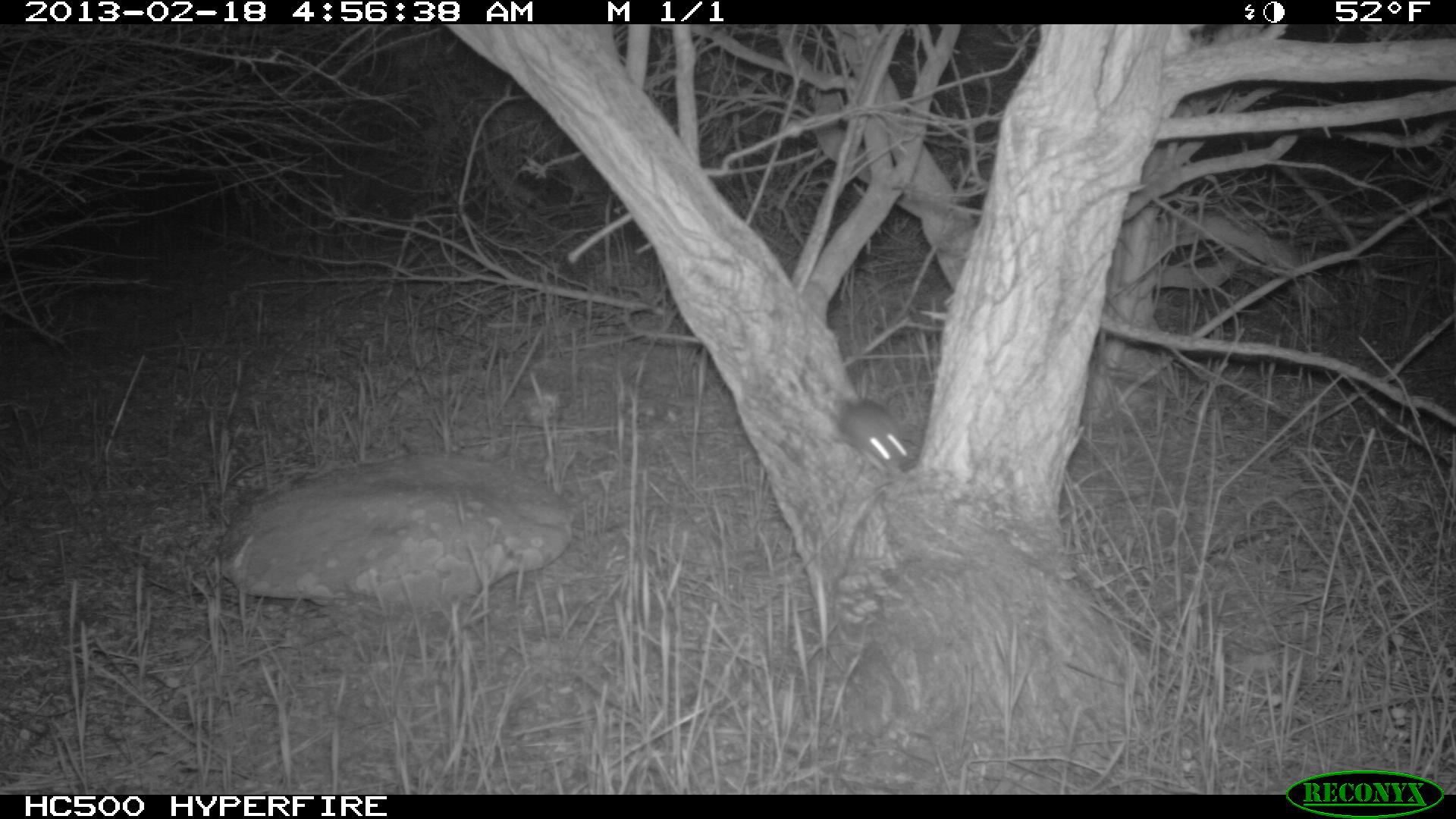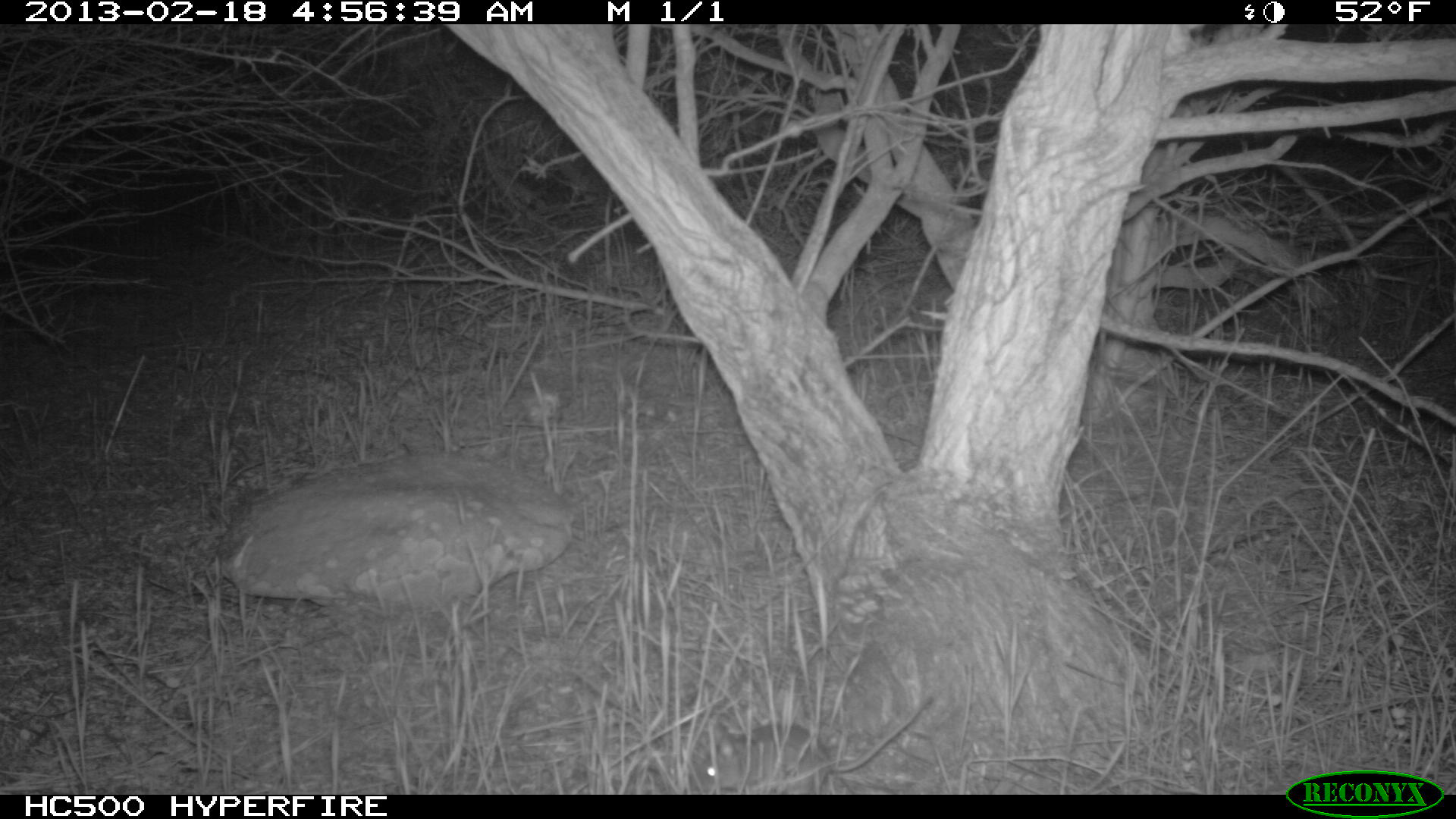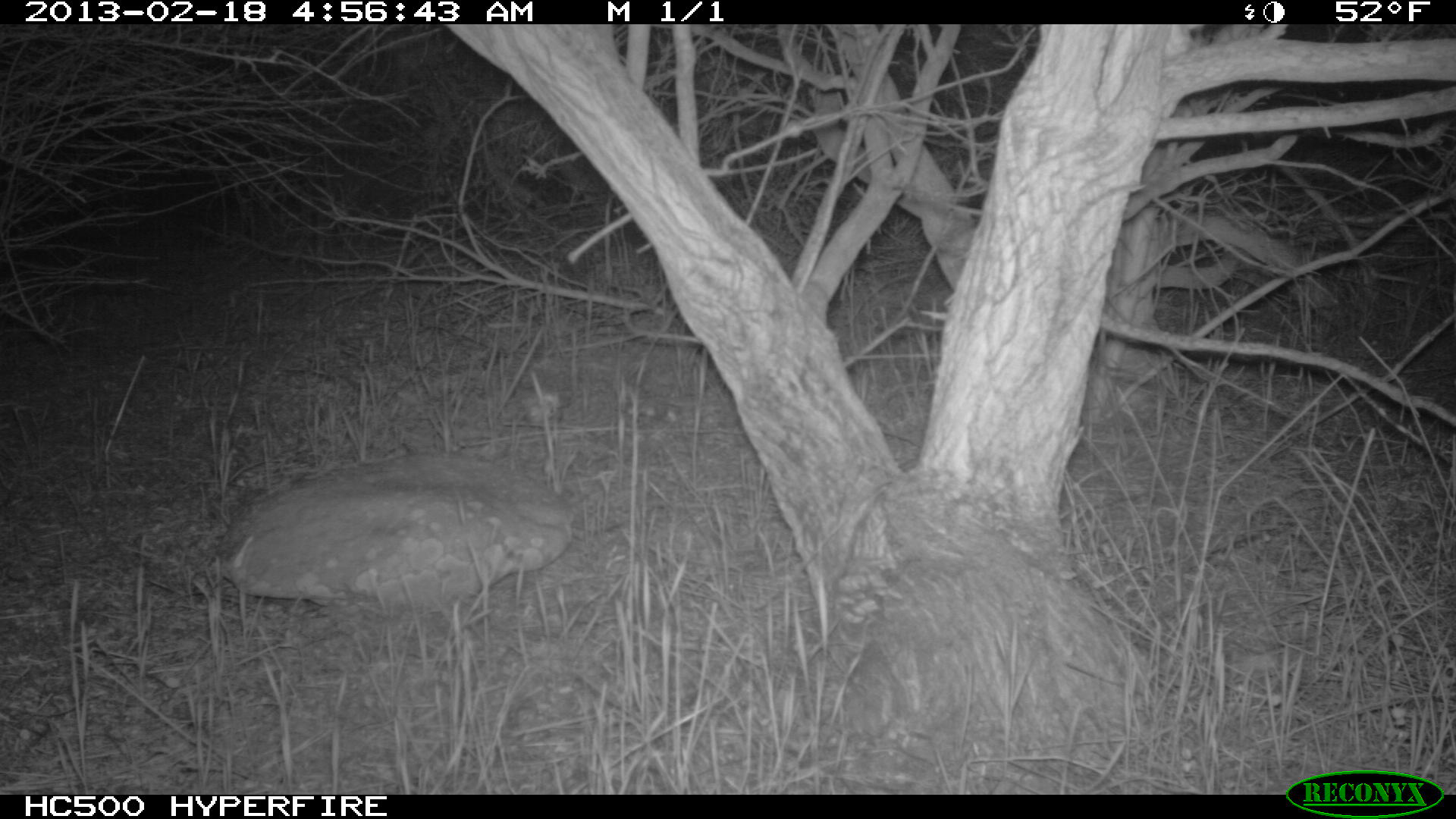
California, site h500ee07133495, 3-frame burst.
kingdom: Animalia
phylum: Chordata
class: Mammalia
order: Rodentia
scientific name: Rodentia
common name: rodent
Rodent (Rodentia).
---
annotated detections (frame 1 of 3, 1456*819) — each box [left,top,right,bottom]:
rodent: [833,399,910,477]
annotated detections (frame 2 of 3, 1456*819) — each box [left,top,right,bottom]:
rodent: [689,695,931,794]